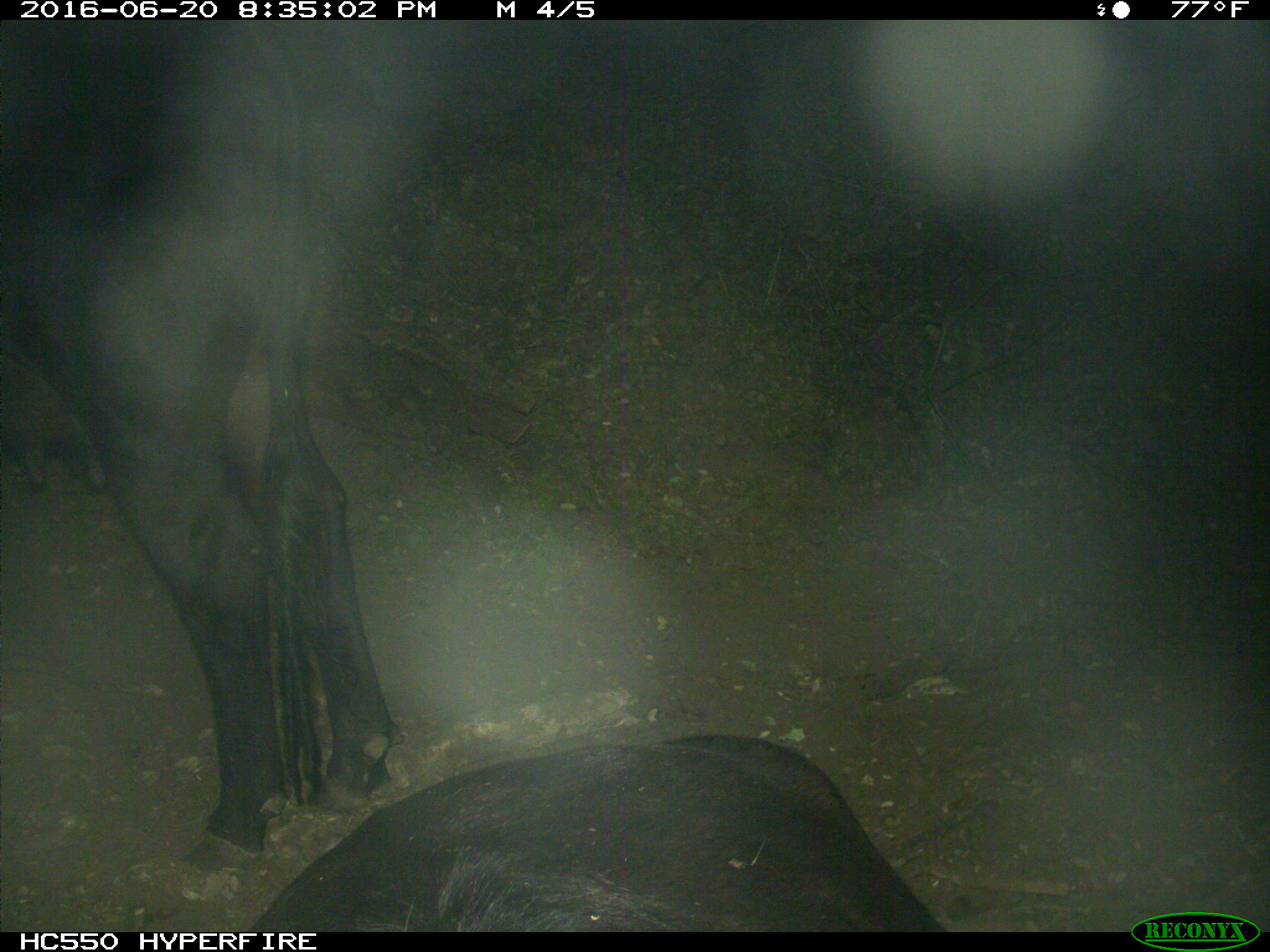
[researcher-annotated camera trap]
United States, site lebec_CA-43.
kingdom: Animalia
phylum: Chordata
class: Mammalia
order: Artiodactyla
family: Bovidae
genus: Bos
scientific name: Bos taurus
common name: domestic cow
Bos taurus (domestic cow).